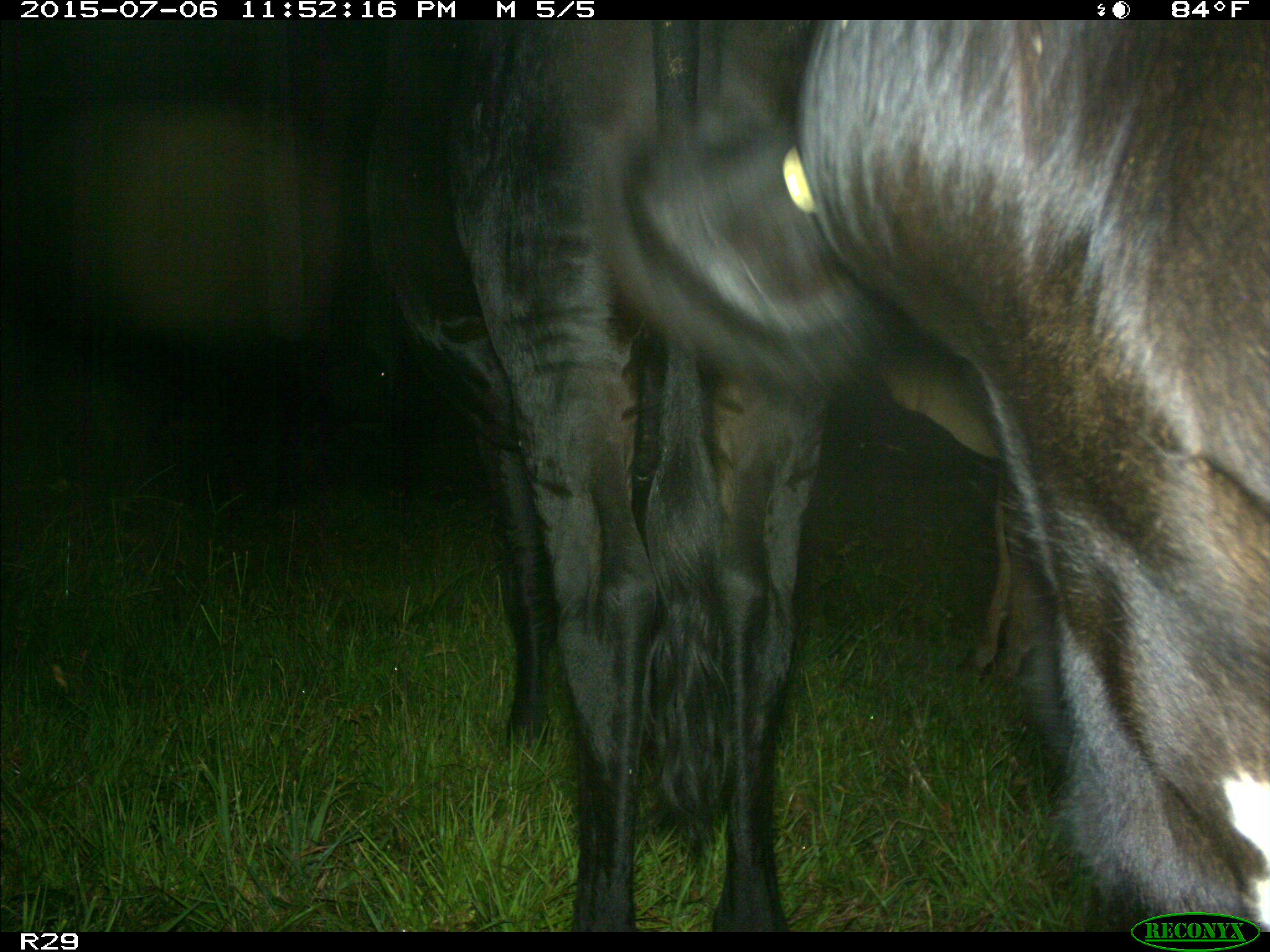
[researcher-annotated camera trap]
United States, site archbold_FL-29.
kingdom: Animalia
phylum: Chordata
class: Mammalia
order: Artiodactyla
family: Bovidae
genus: Bos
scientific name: Bos taurus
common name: domestic cow